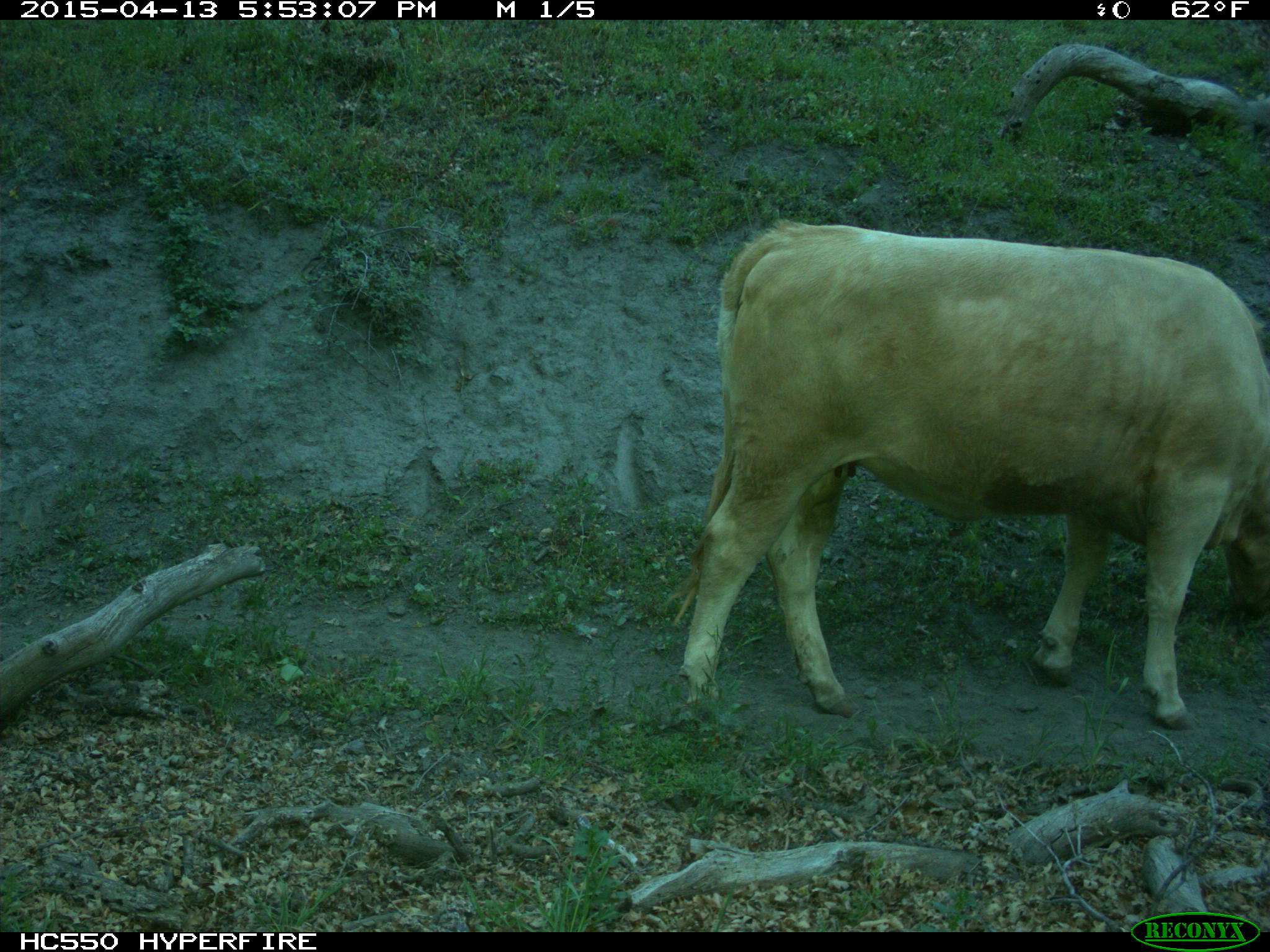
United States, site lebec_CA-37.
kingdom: Animalia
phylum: Chordata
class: Mammalia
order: Artiodactyla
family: Bovidae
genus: Bos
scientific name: Bos taurus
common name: domestic cow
Bos taurus (domestic cow).